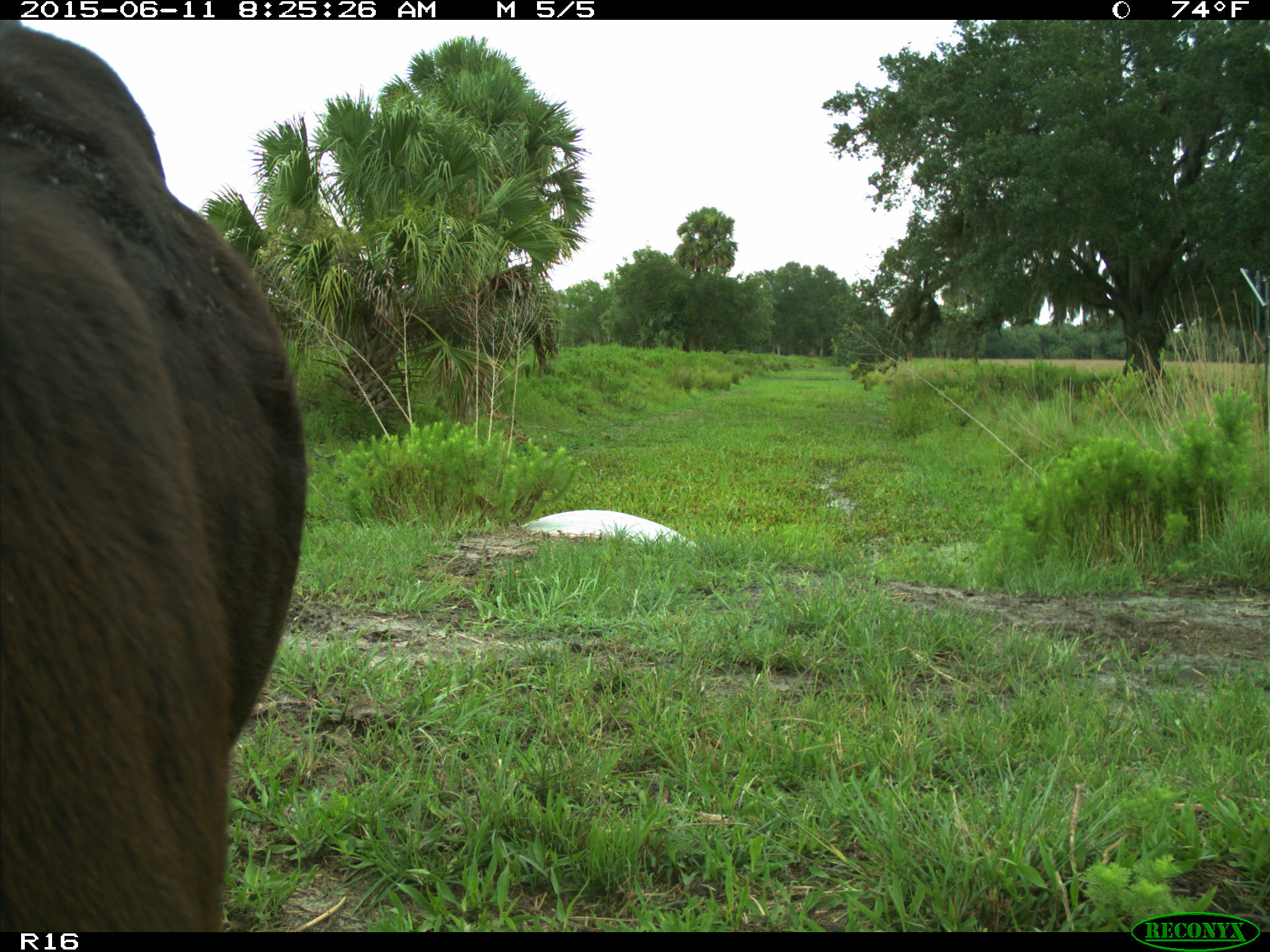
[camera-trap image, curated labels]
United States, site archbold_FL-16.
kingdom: Animalia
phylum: Chordata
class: Mammalia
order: Artiodactyla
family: Bovidae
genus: Bos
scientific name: Bos taurus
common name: domestic cow